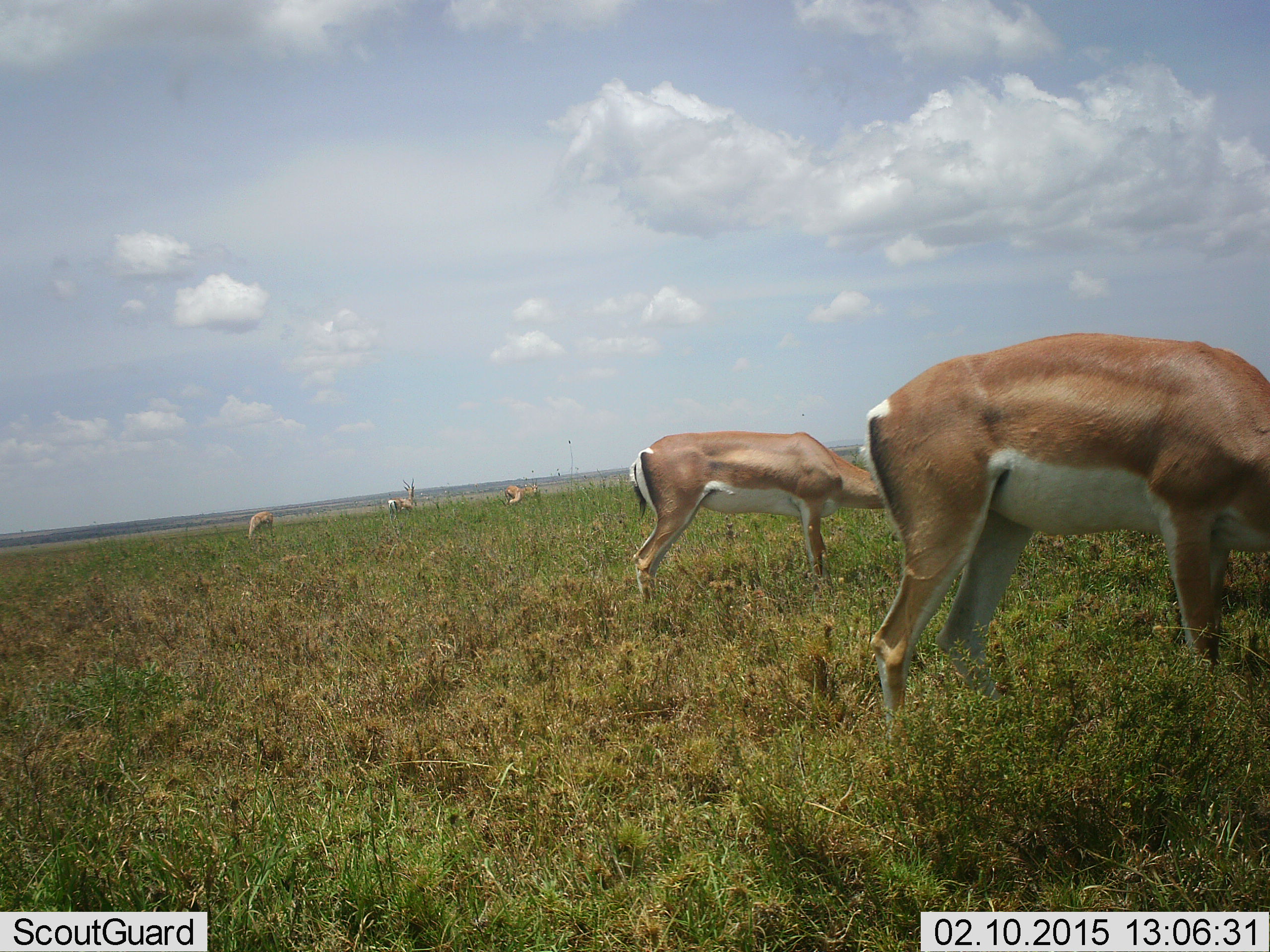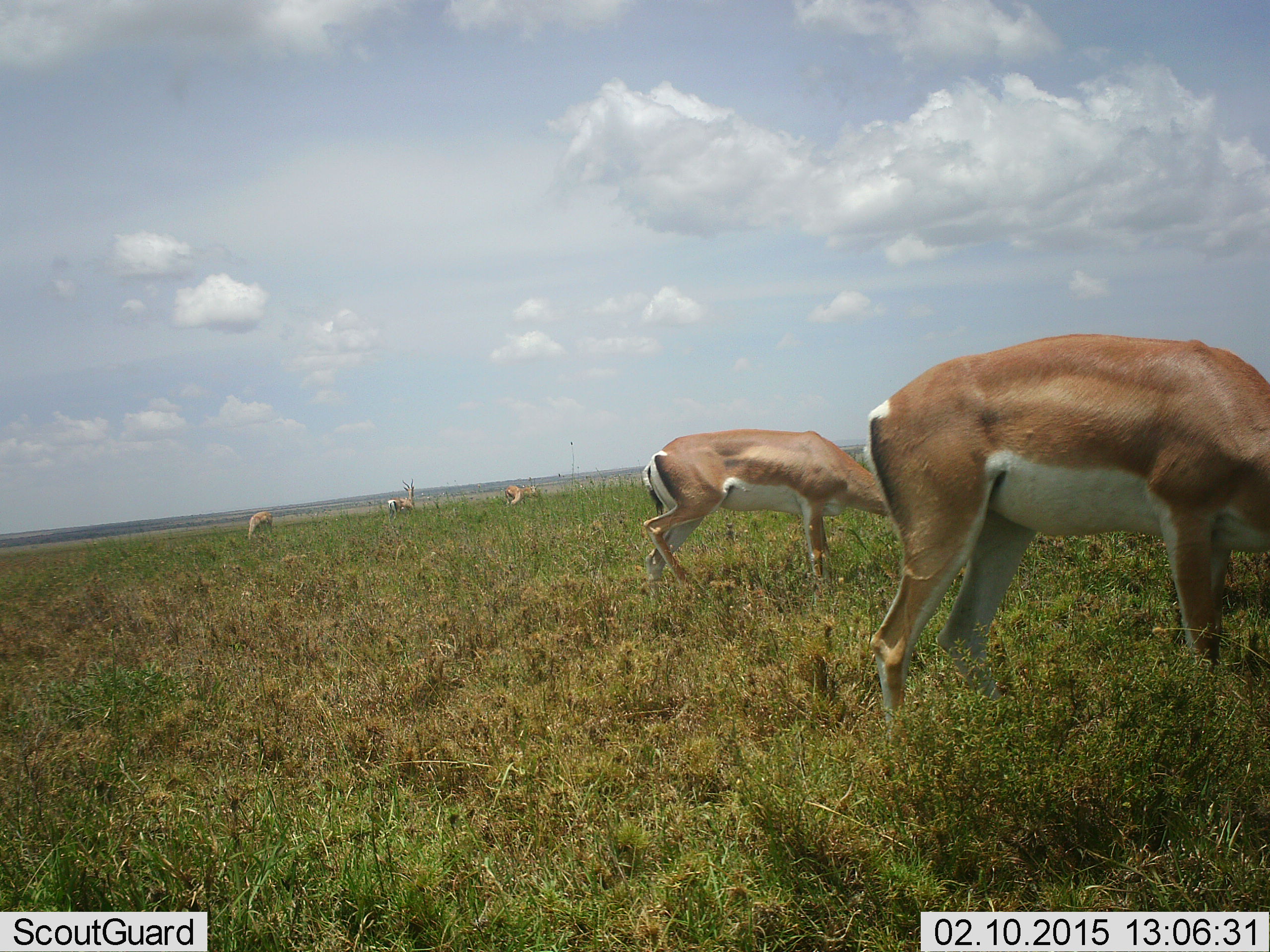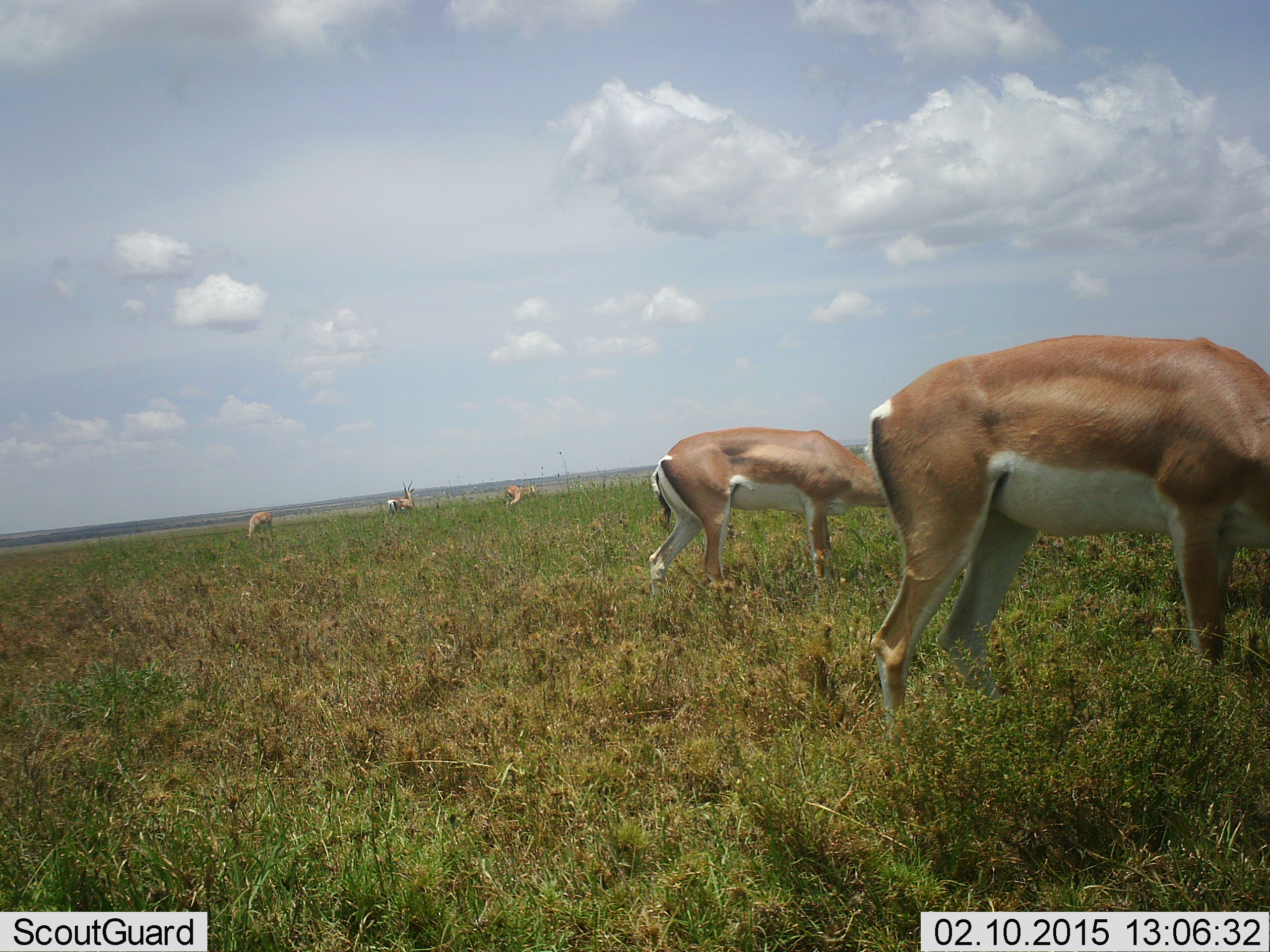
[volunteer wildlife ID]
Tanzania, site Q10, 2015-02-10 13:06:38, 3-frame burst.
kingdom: Animalia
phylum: Chordata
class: Mammalia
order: Artiodactyla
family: Bovidae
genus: Nanger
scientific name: Nanger granti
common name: grant's gazelle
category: gazellegrants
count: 5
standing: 20%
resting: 0%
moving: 0%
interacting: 0%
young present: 0%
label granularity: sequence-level